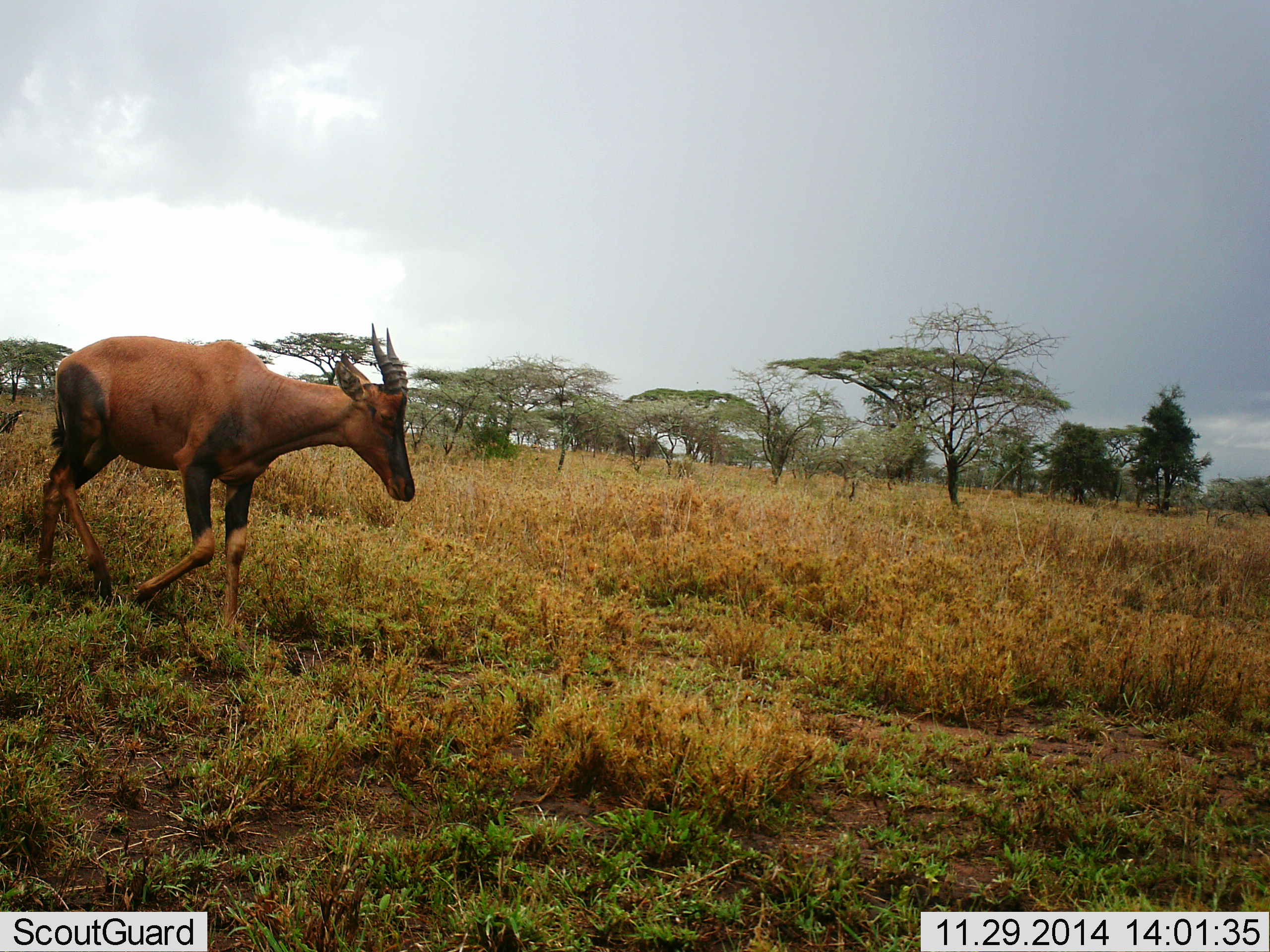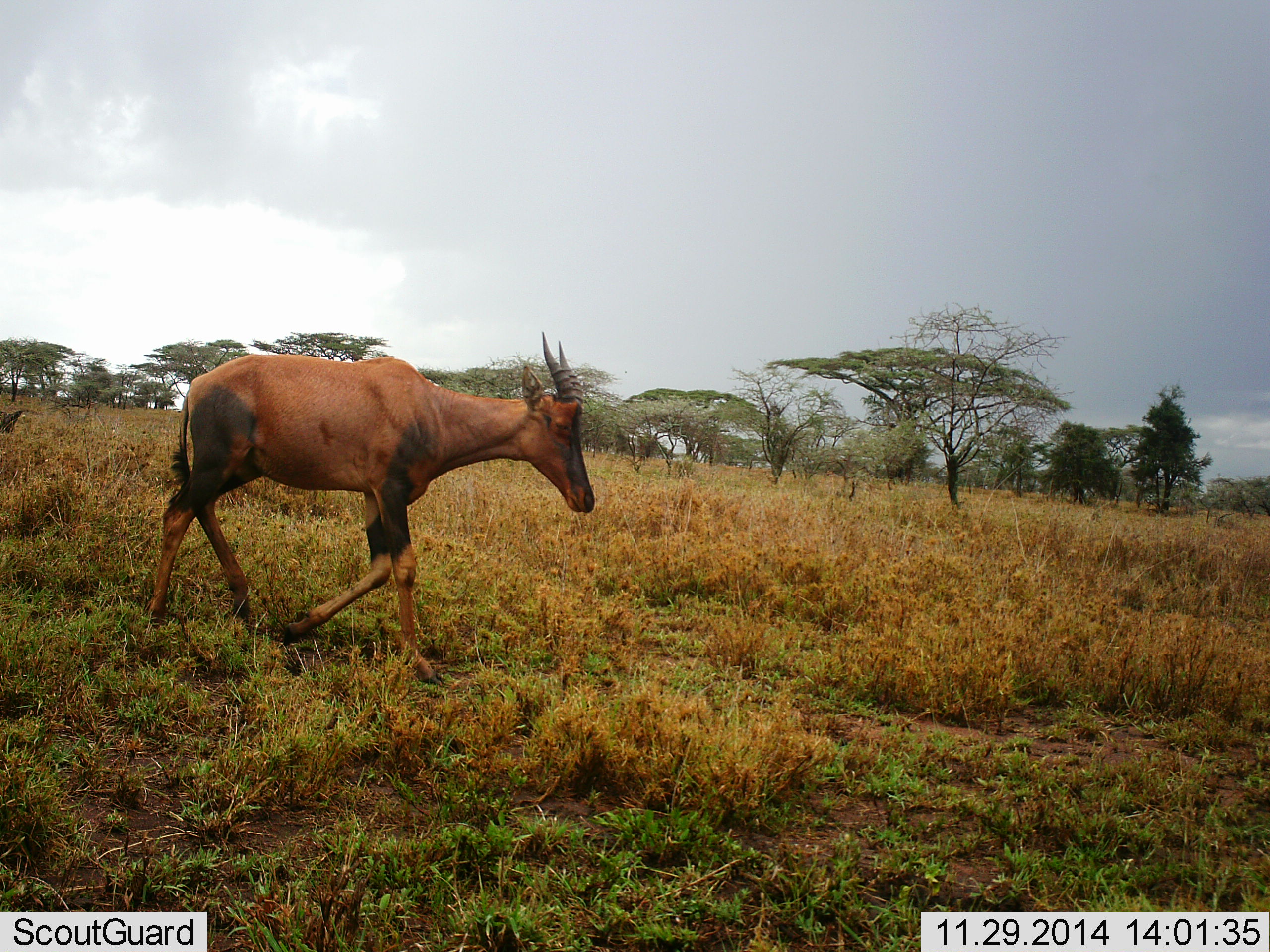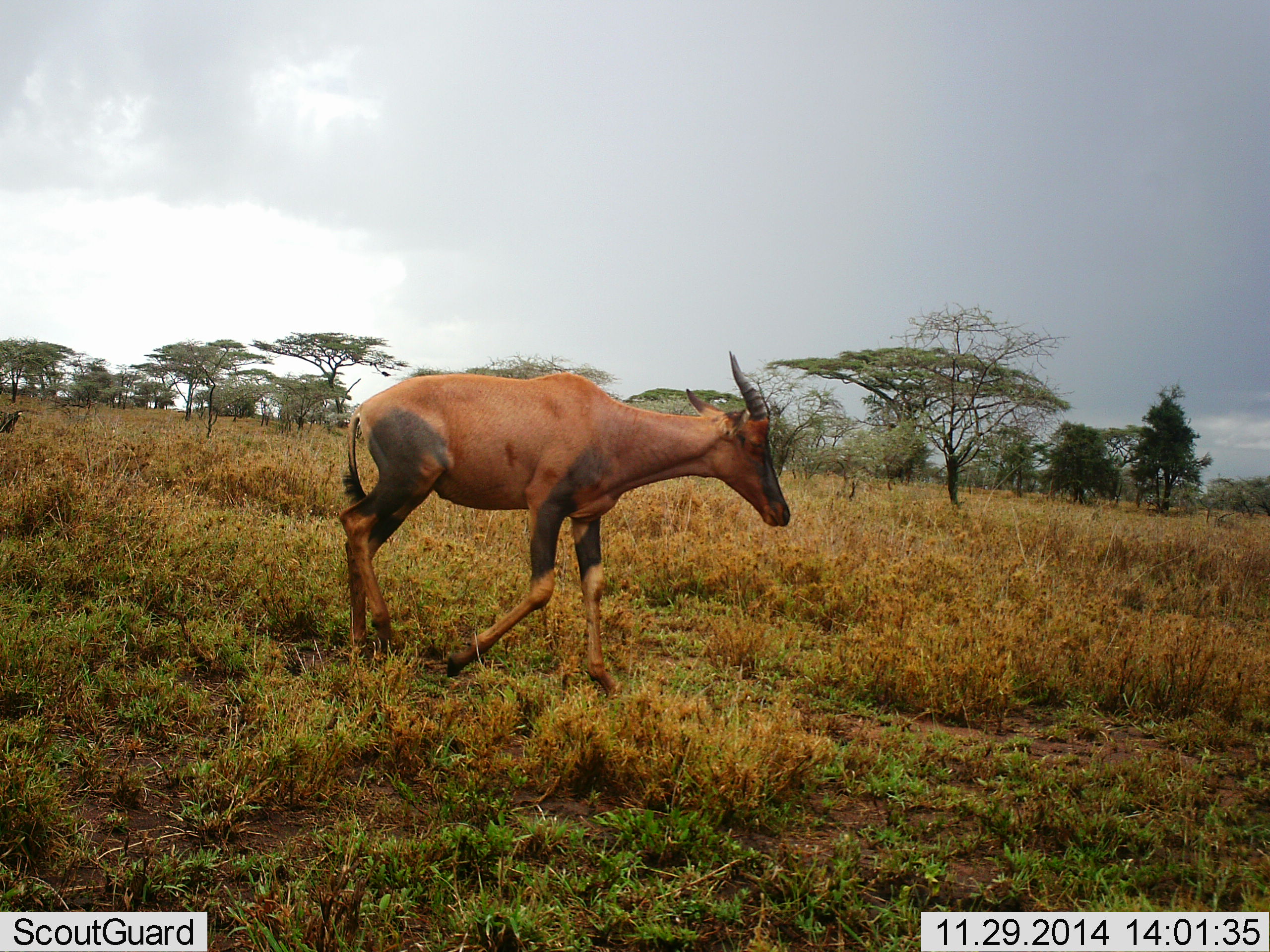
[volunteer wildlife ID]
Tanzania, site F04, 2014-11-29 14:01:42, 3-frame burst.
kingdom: Animalia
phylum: Chordata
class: Mammalia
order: Artiodactyla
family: Bovidae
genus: Damaliscus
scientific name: Damaliscus lunatus jimela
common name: topi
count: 1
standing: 9%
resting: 0%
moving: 91%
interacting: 0%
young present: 0%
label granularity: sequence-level